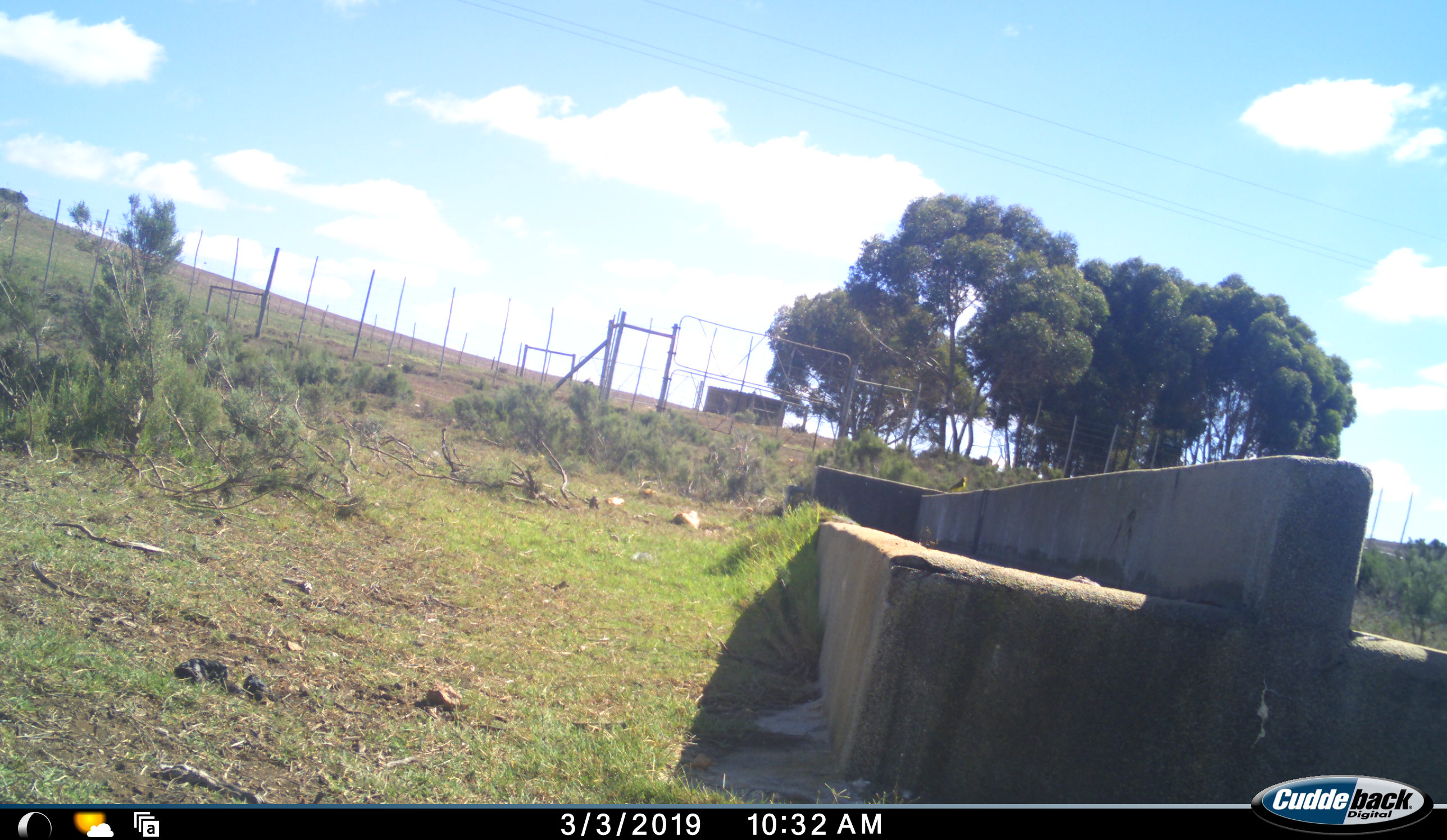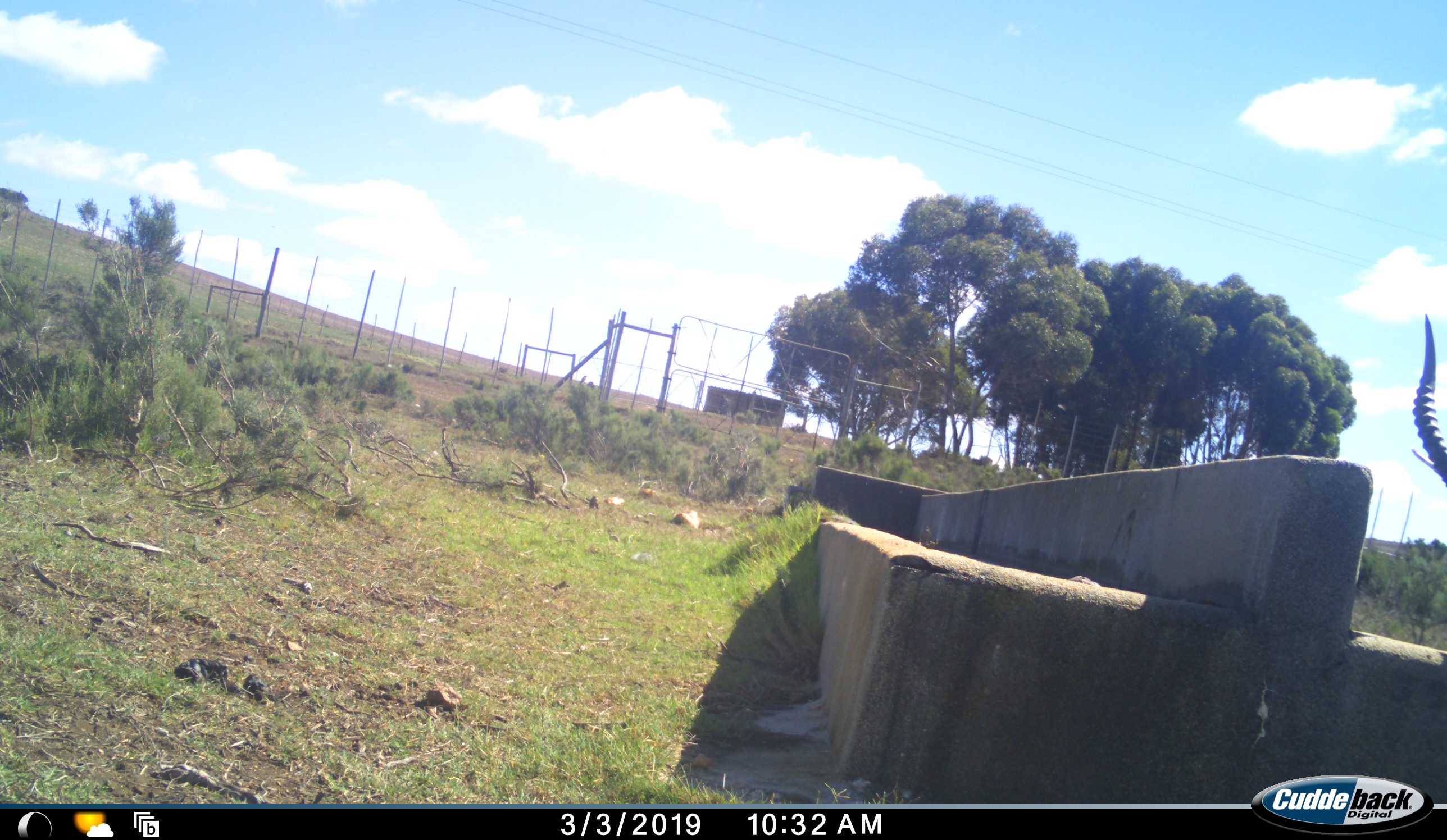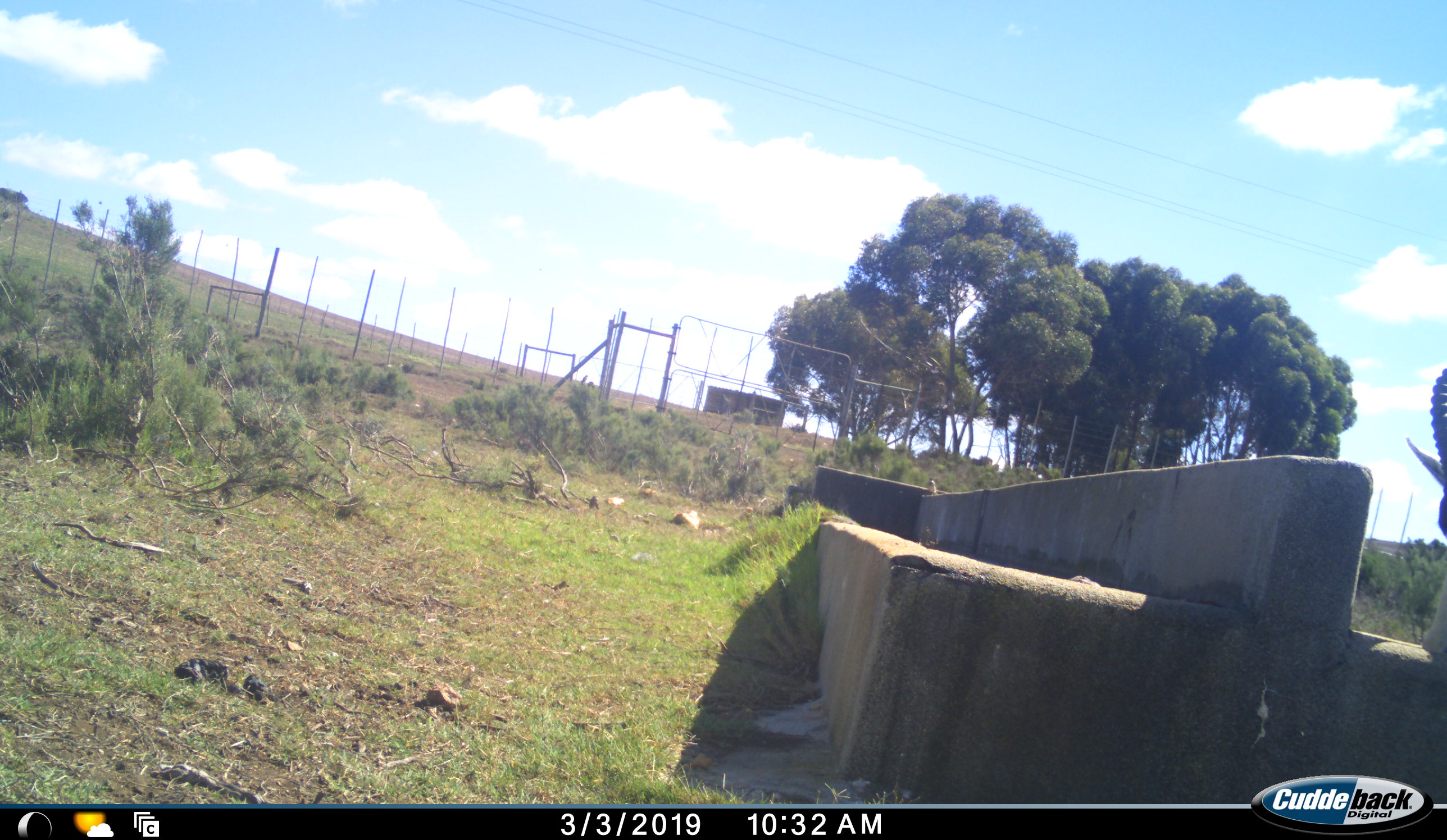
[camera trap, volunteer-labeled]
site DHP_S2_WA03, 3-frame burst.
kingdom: Animalia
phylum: Chordata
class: Aves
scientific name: Aves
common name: bird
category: birdother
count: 1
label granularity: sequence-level